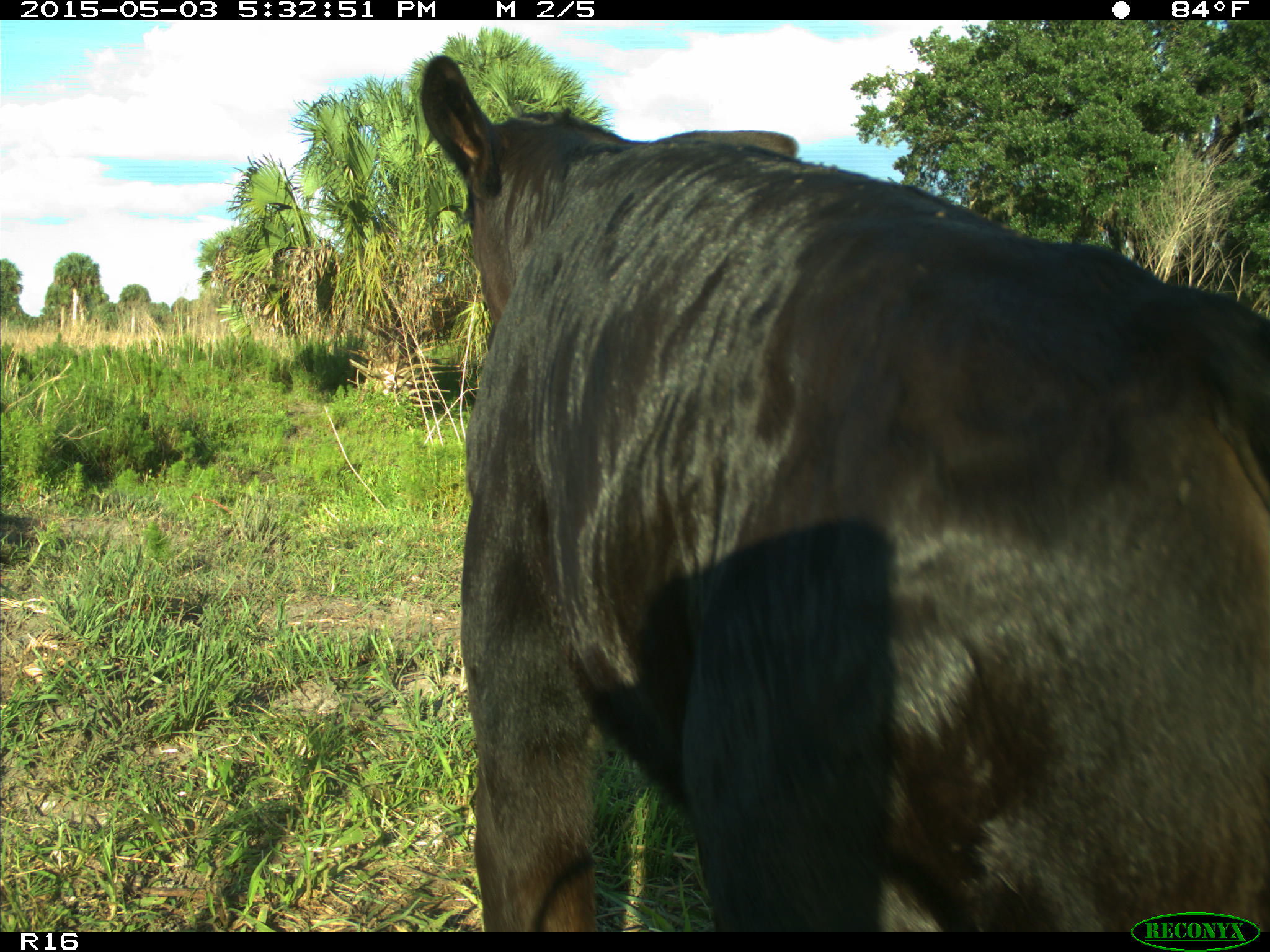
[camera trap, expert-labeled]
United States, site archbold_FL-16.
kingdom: Animalia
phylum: Chordata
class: Mammalia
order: Artiodactyla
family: Bovidae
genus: Bos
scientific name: Bos taurus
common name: domestic cow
Bos taurus (domestic cow).